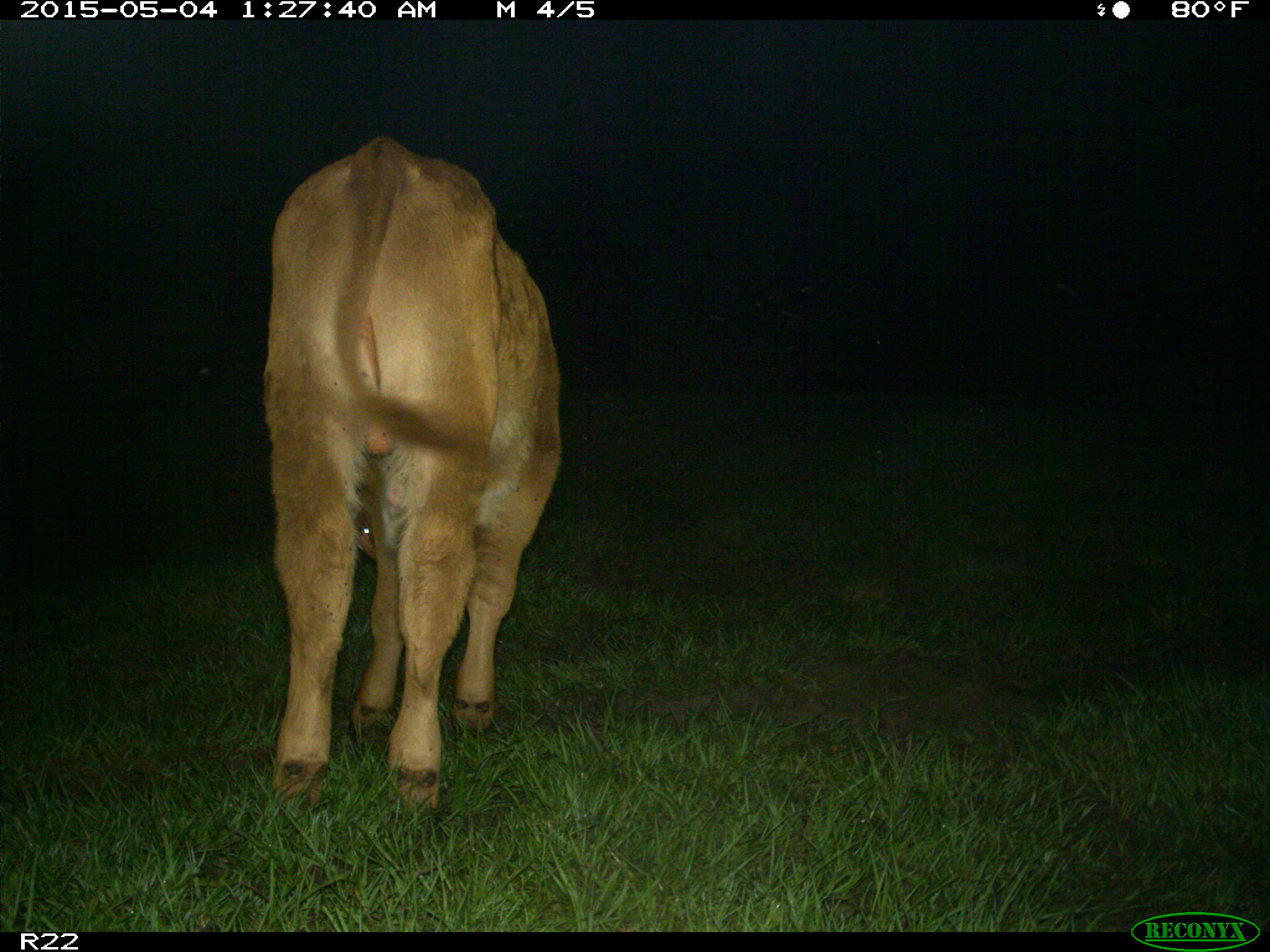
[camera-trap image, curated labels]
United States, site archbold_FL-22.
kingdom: Animalia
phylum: Chordata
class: Mammalia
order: Artiodactyla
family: Bovidae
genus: Bos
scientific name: Bos taurus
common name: domestic cow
Bos taurus (domestic cow).